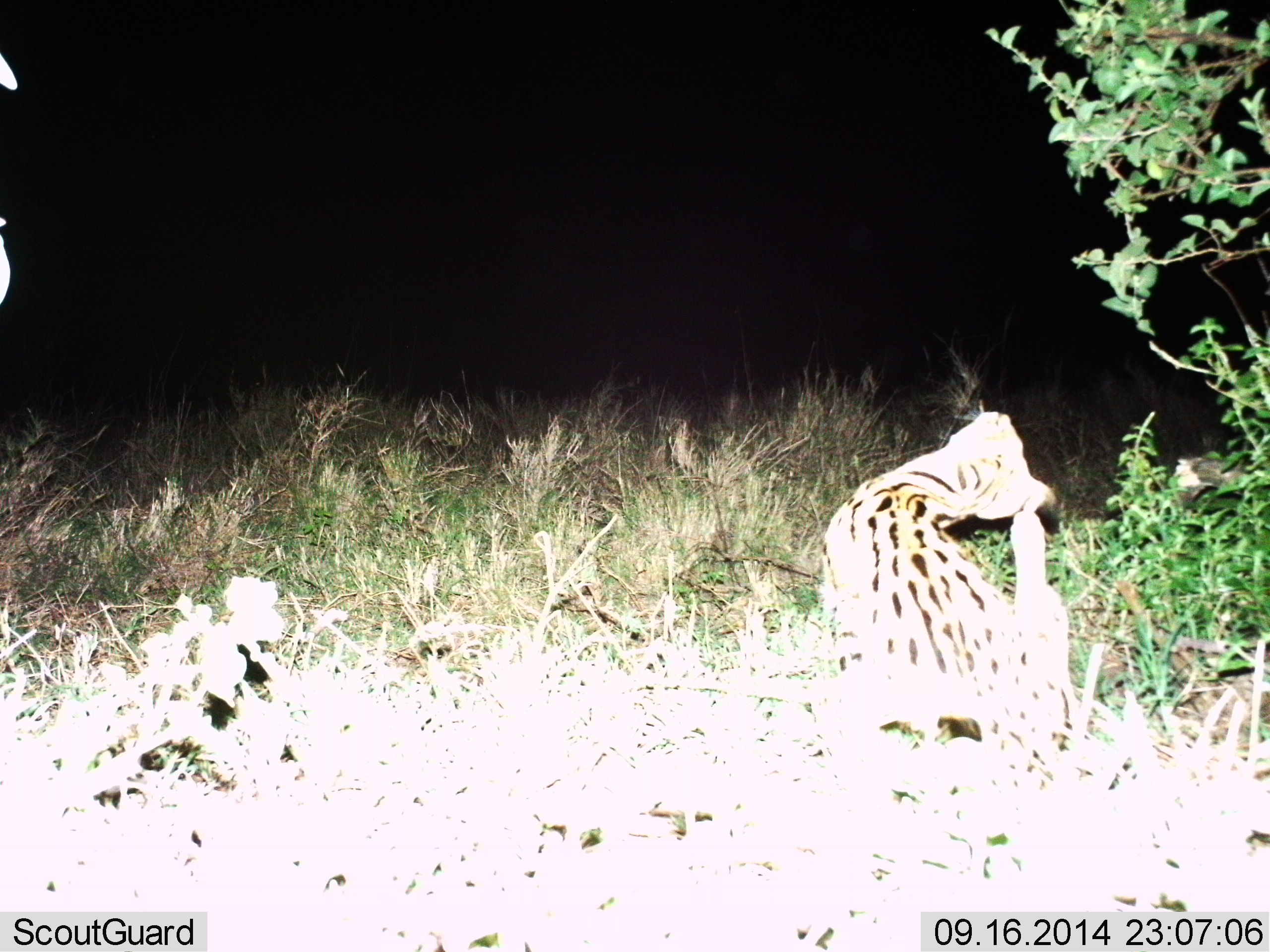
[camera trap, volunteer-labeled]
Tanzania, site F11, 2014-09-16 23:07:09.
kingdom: Animalia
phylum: Chordata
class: Mammalia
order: Carnivora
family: Felidae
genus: Leptailurus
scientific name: Leptailurus serval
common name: serval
Serval (Leptailurus serval), count 1. Behavior (volunteer vote fractions): standing 17%, resting 75%, moving 8%, interacting 0%. Young present (vote fraction): 0%. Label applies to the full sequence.